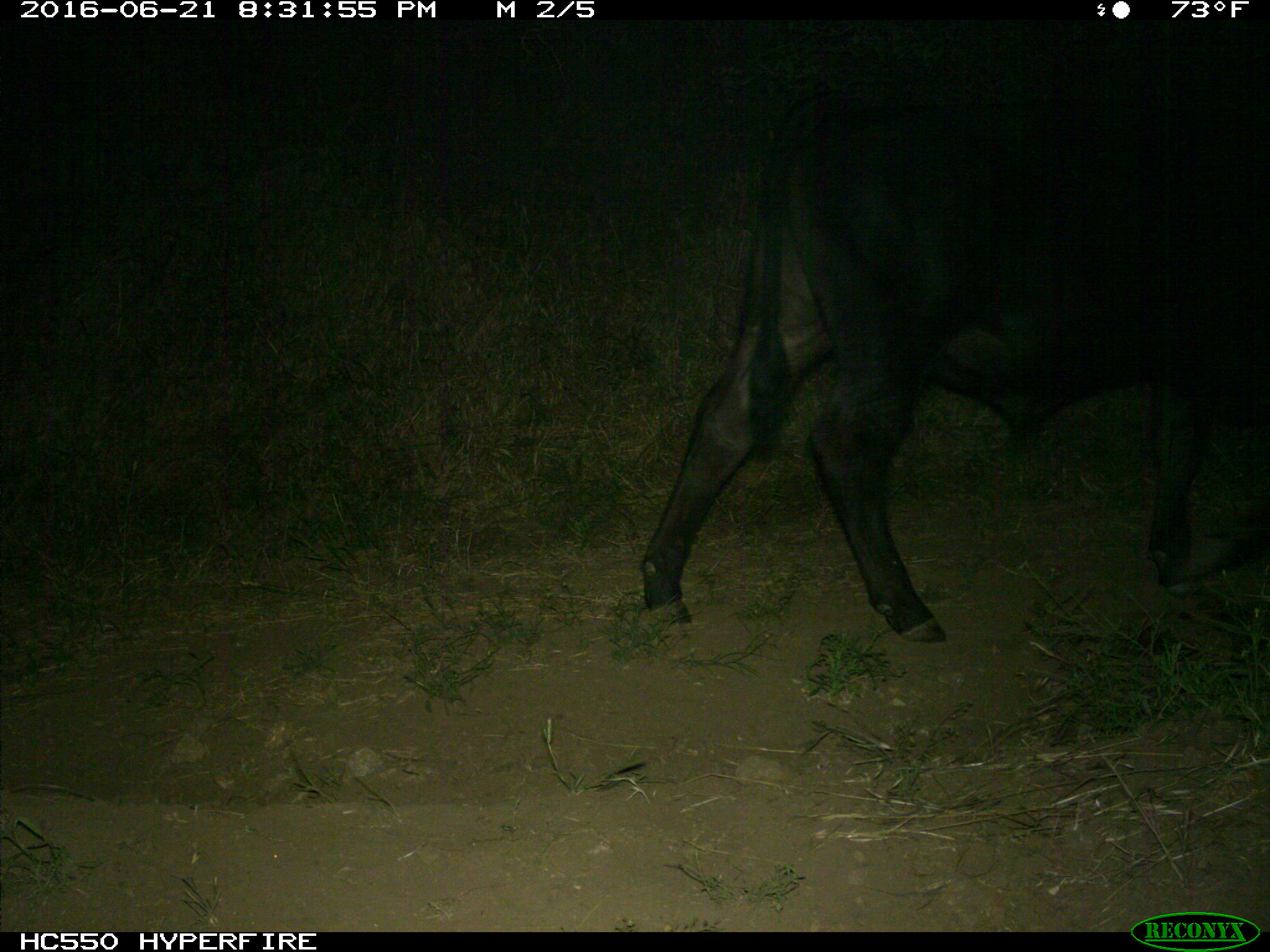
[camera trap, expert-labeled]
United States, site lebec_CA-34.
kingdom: Animalia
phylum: Chordata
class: Mammalia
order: Artiodactyla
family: Bovidae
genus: Bos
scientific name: Bos taurus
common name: domestic cow